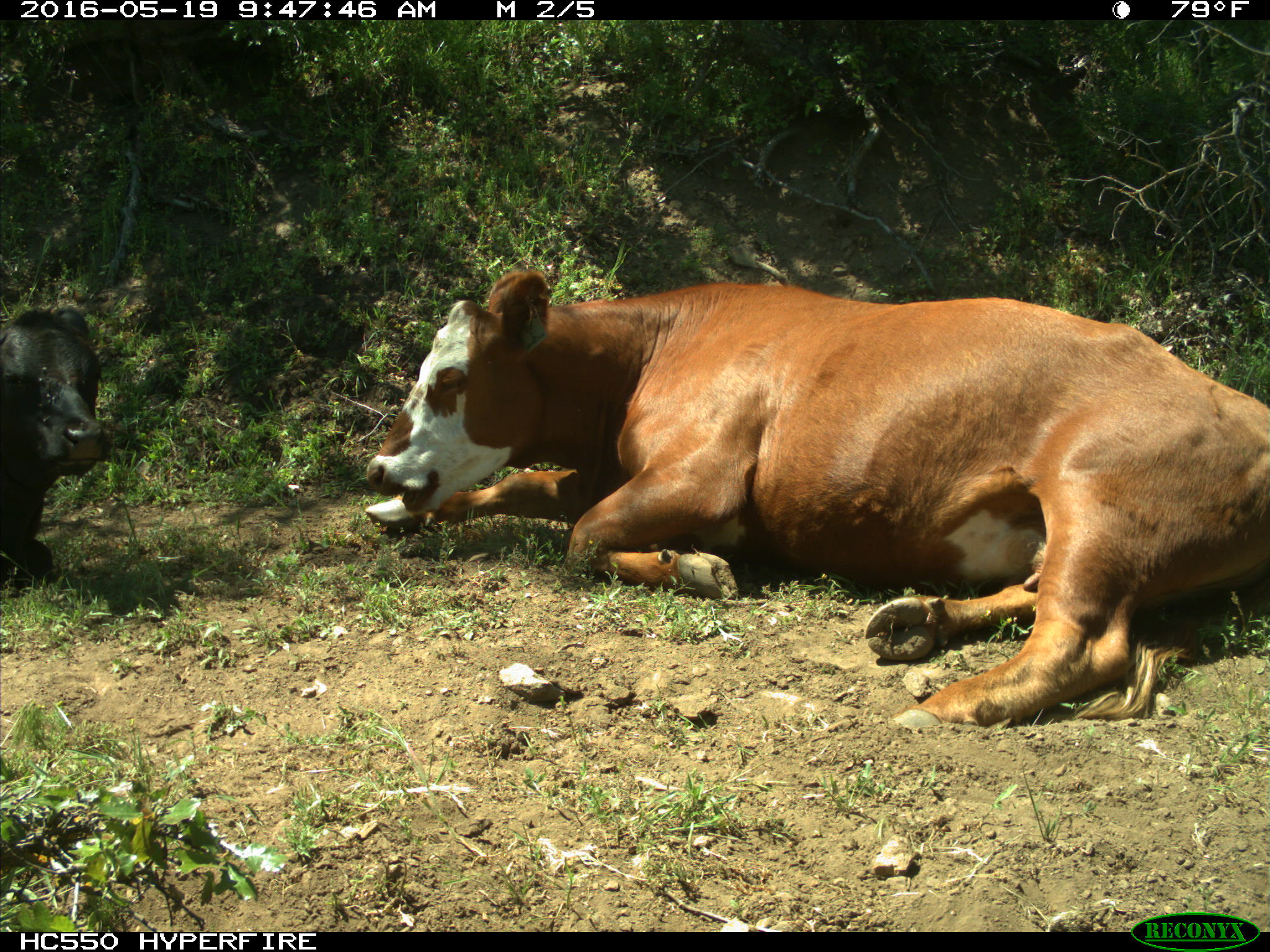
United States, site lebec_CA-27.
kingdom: Animalia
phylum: Chordata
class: Mammalia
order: Artiodactyla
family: Bovidae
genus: Bos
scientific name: Bos taurus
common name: domestic cow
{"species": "Bos taurus (domestic cow)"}